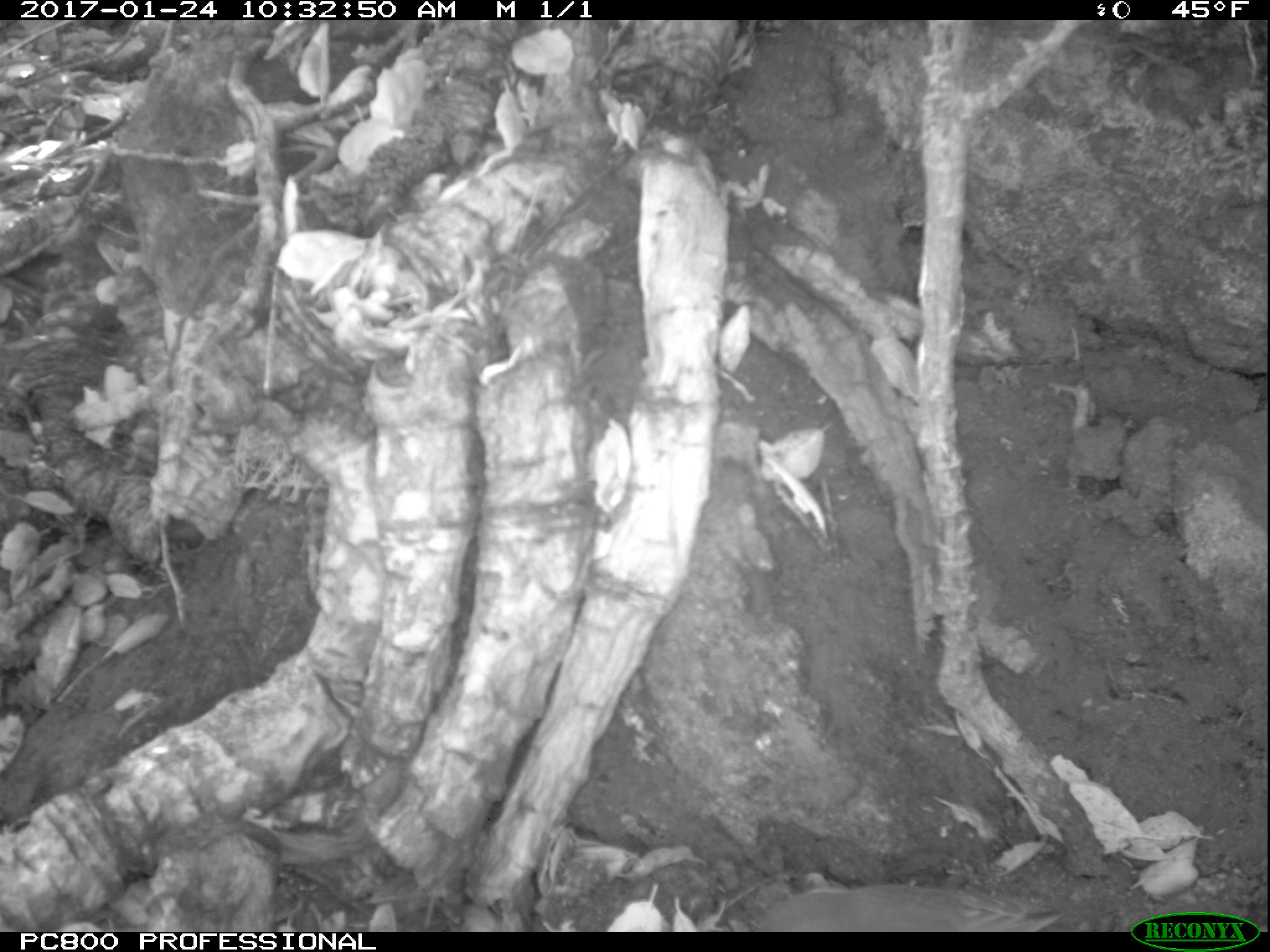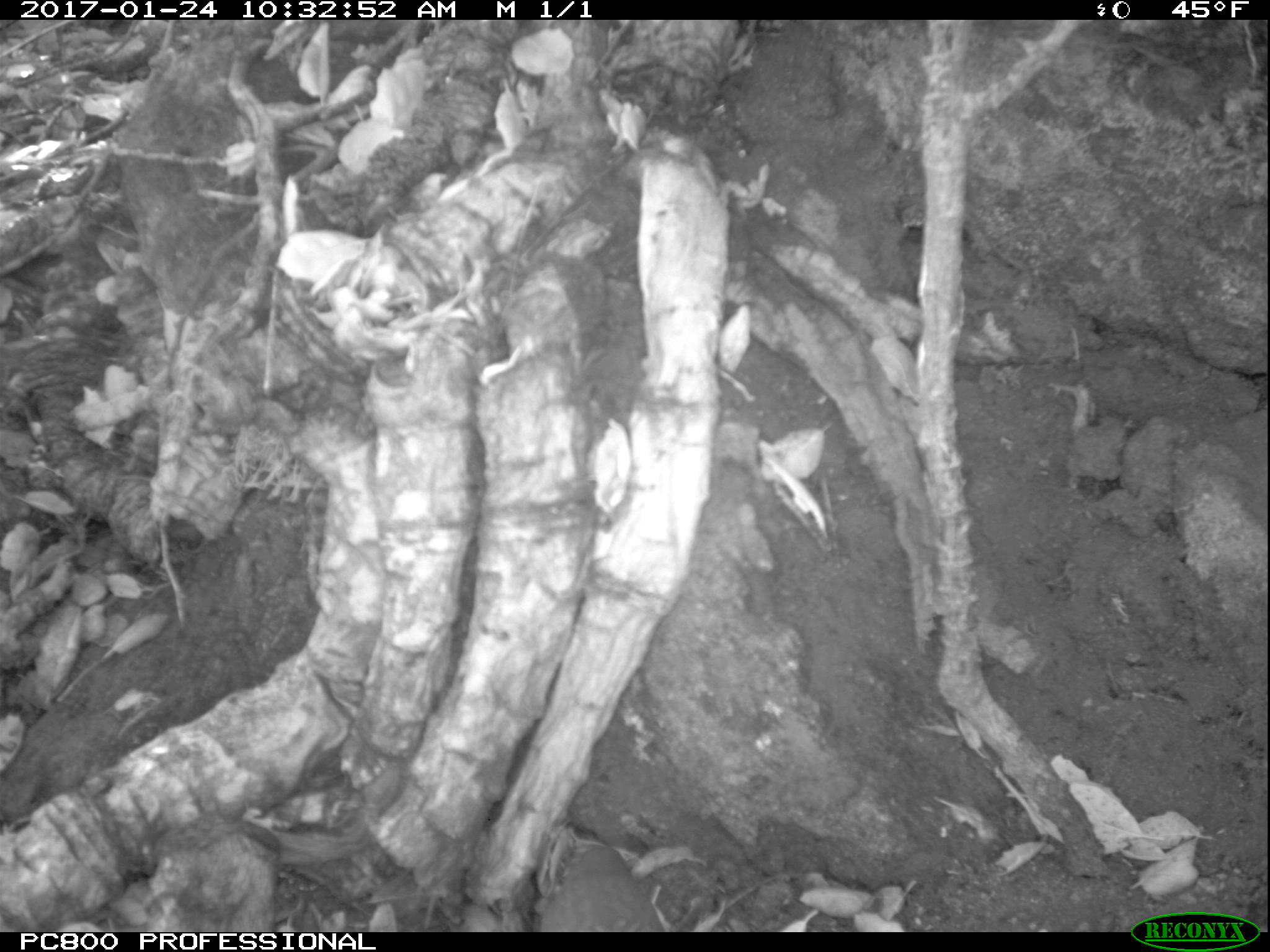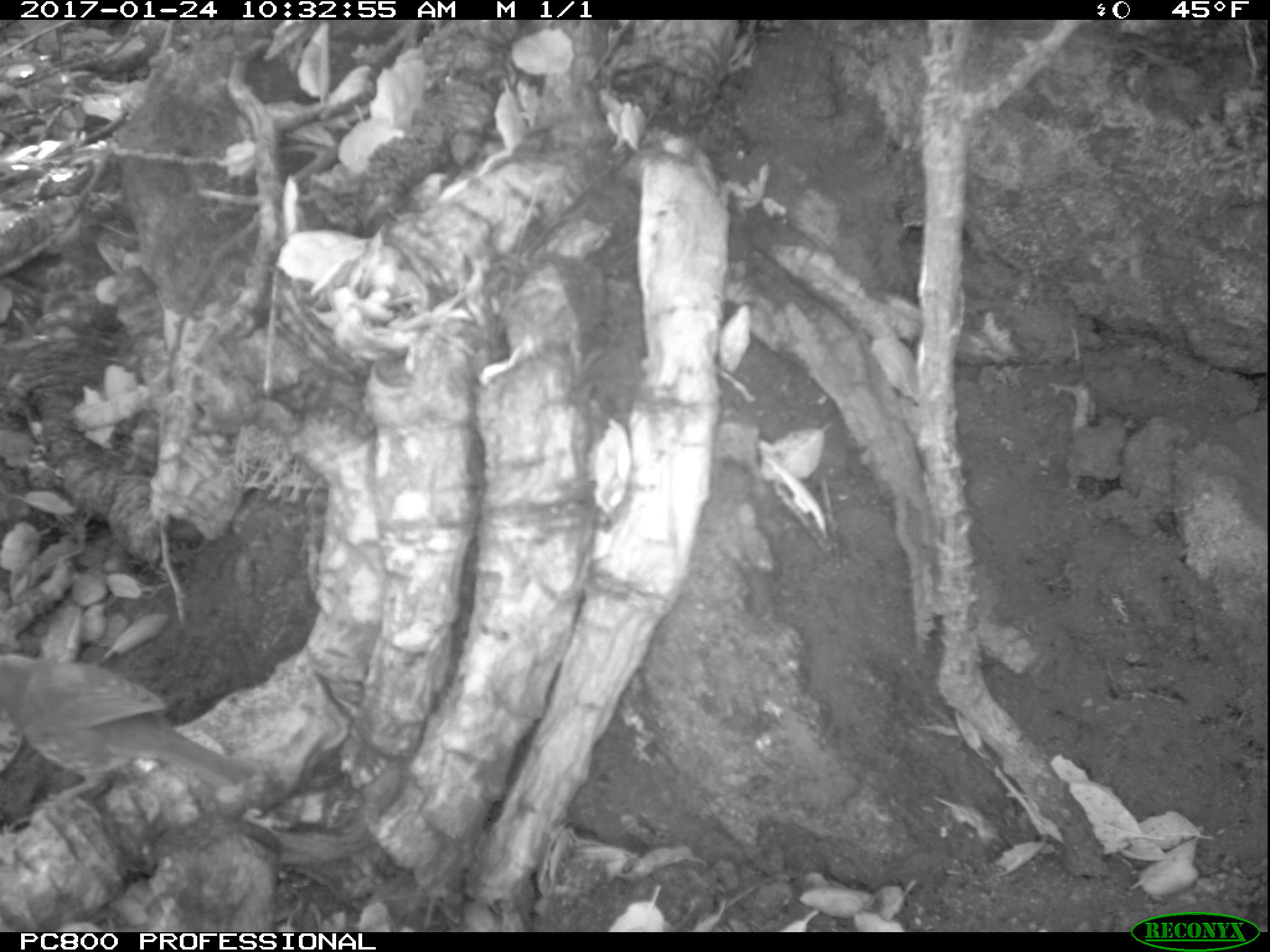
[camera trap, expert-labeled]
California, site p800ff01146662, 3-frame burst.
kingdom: Animalia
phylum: Chordata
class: Aves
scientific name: Aves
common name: bird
Bird (Aves).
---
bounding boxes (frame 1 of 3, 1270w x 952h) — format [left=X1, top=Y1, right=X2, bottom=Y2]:
bird: [left=747, top=878, right=1070, bottom=932]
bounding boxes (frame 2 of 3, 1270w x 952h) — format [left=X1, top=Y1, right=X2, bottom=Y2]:
bird: [left=544, top=840, right=668, bottom=930]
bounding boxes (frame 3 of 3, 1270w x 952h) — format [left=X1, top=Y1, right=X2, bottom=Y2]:
bird: [left=0, top=650, right=259, bottom=818]